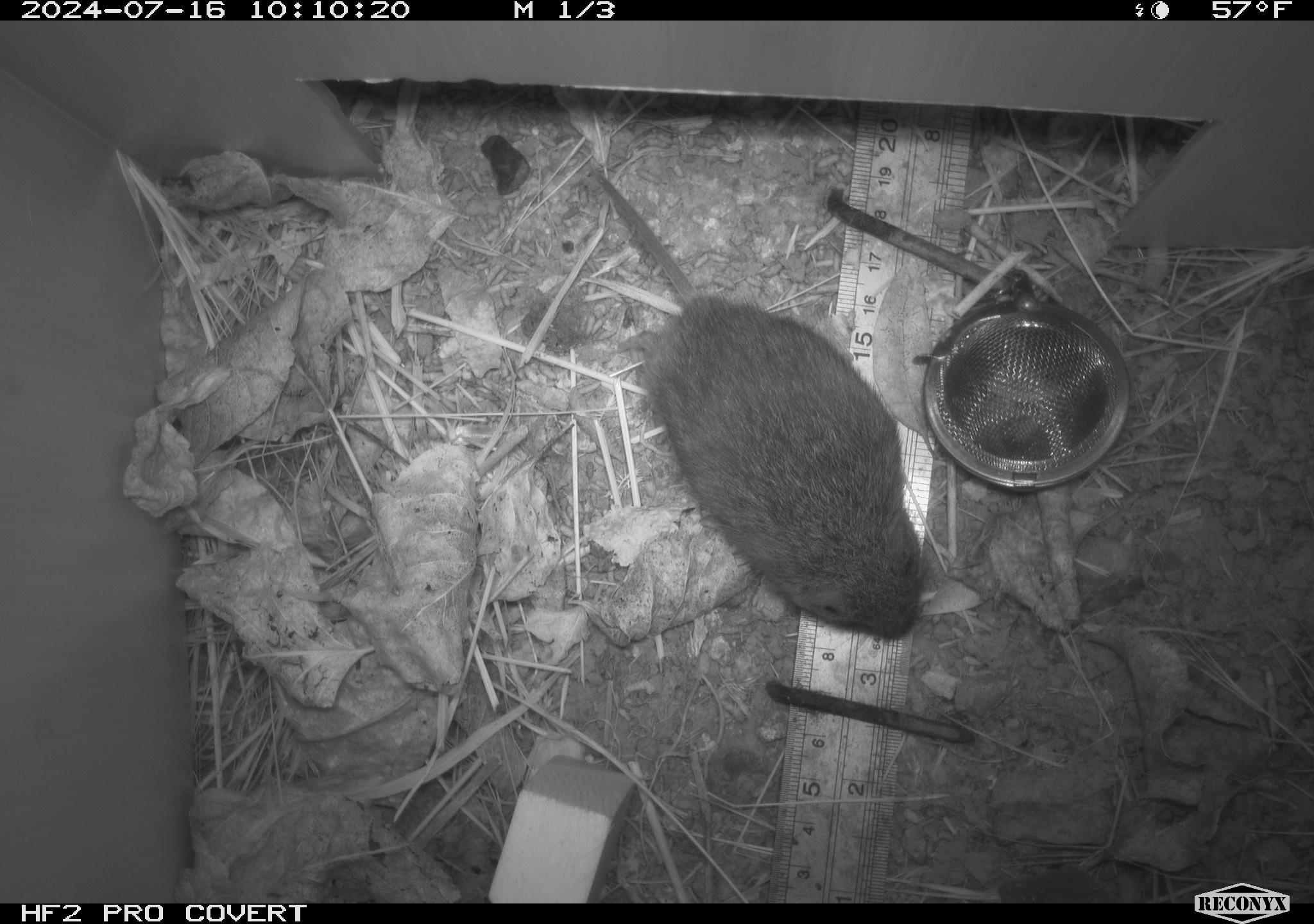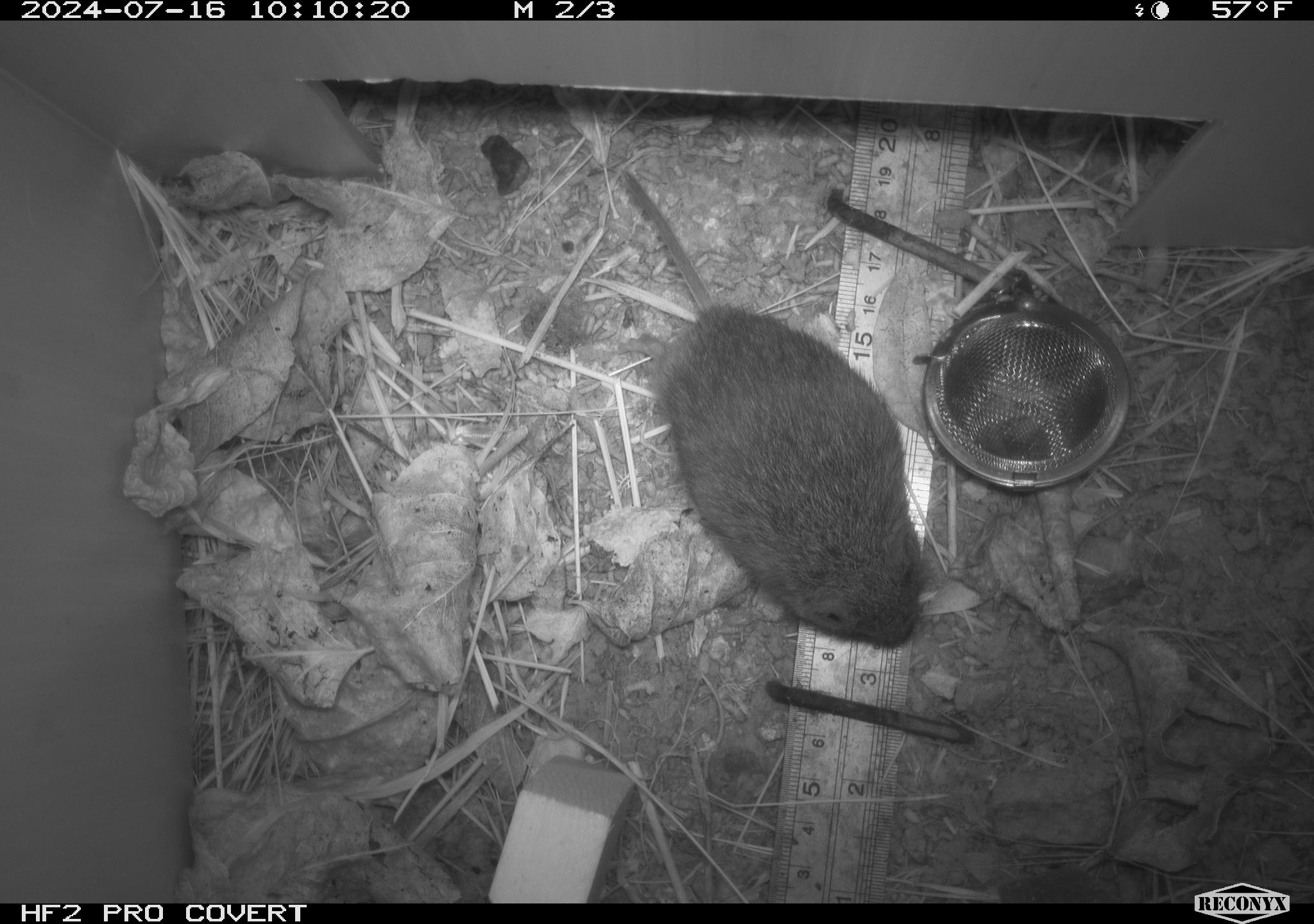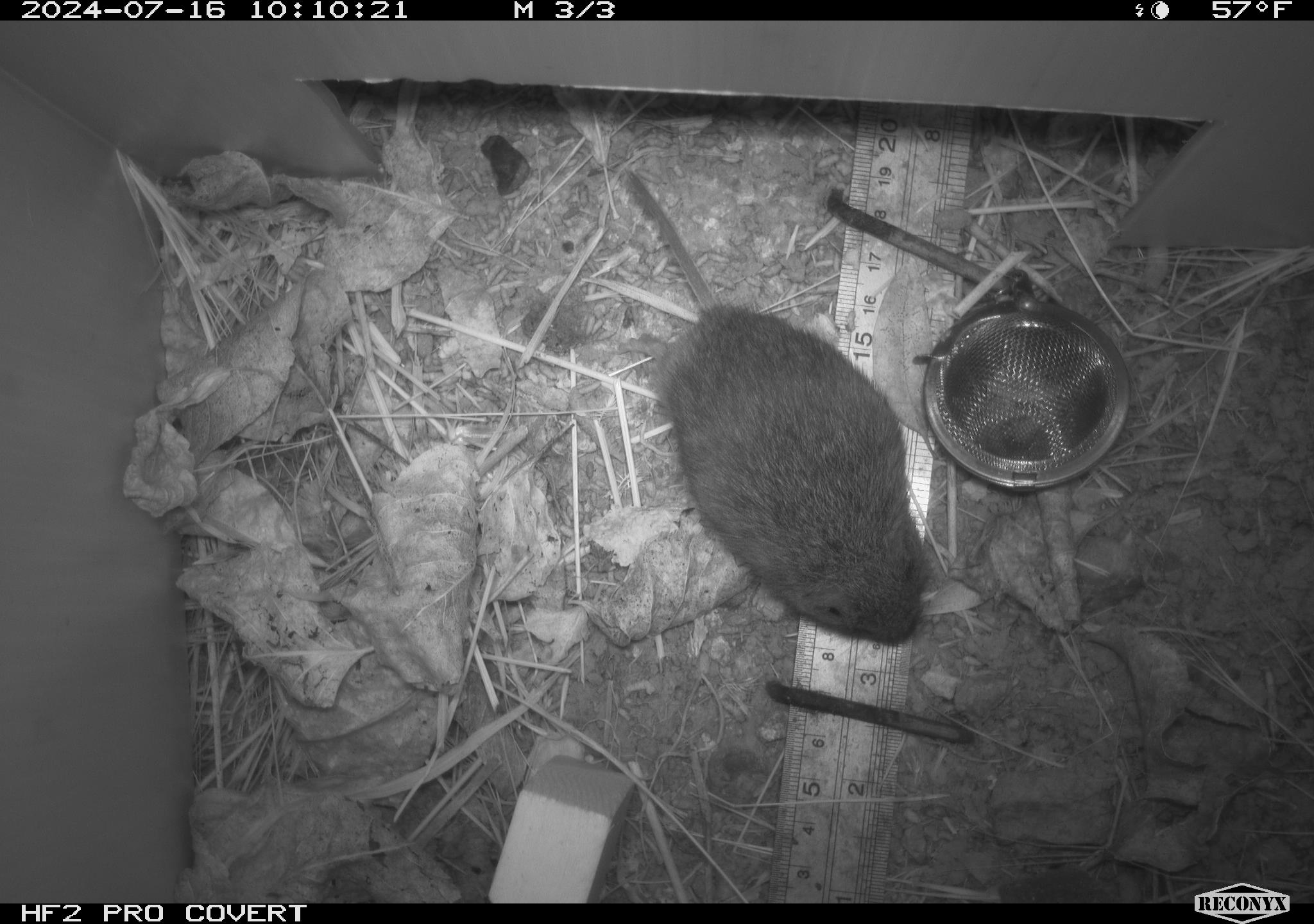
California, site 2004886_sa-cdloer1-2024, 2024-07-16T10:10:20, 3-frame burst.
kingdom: Animalia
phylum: Chordata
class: Mammalia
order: Rodentia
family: Cricetidae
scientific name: Arvicolinae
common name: voles, lemmings, and muskrats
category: arvicolinae subfamily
Arvicolinae subfamily (voles, lemmings, and muskrats) (Arvicolinae).